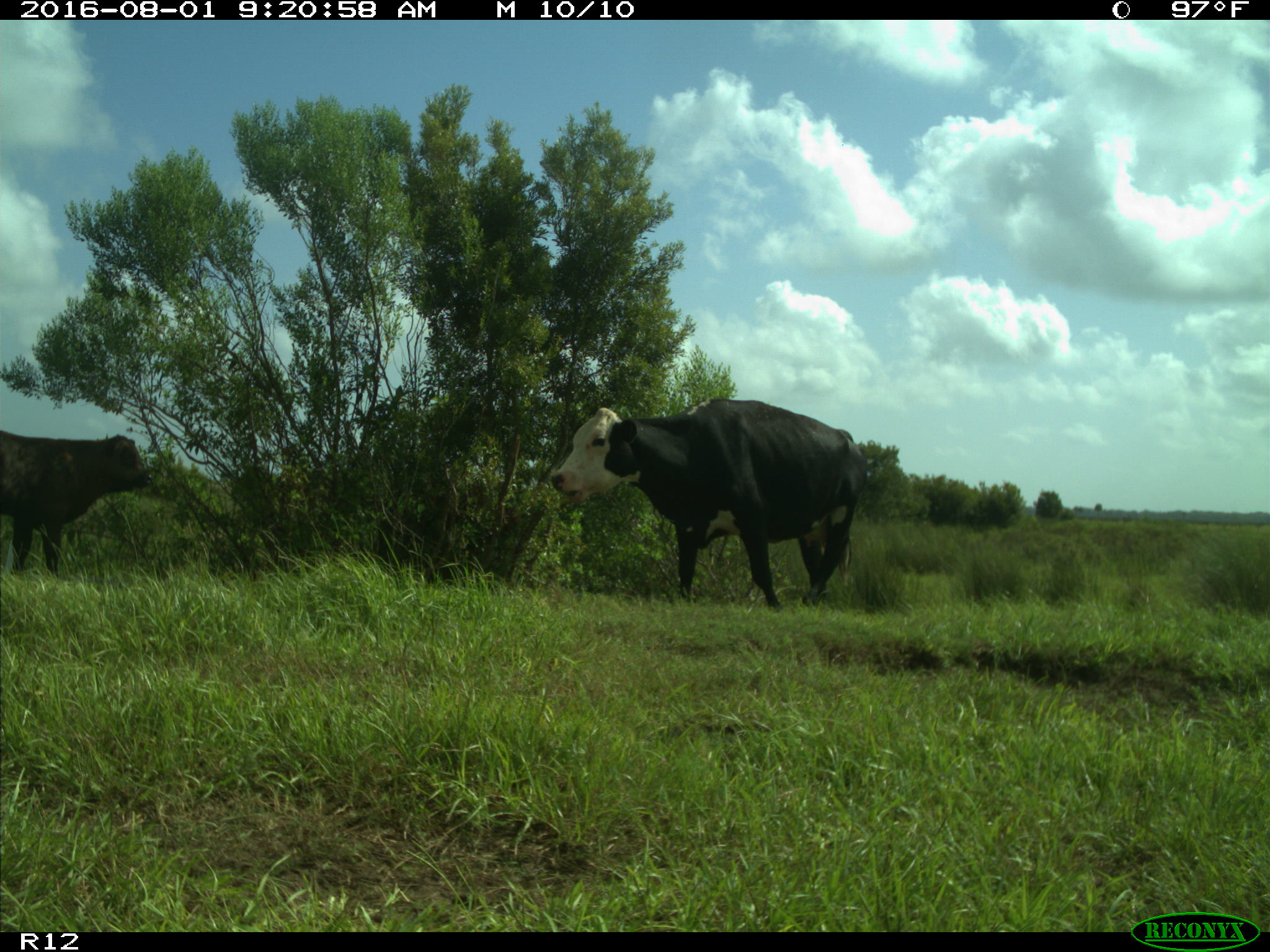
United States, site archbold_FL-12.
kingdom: Animalia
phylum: Chordata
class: Mammalia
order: Artiodactyla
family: Bovidae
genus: Bos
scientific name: Bos taurus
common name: domestic cow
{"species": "Bos taurus (domestic cow)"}